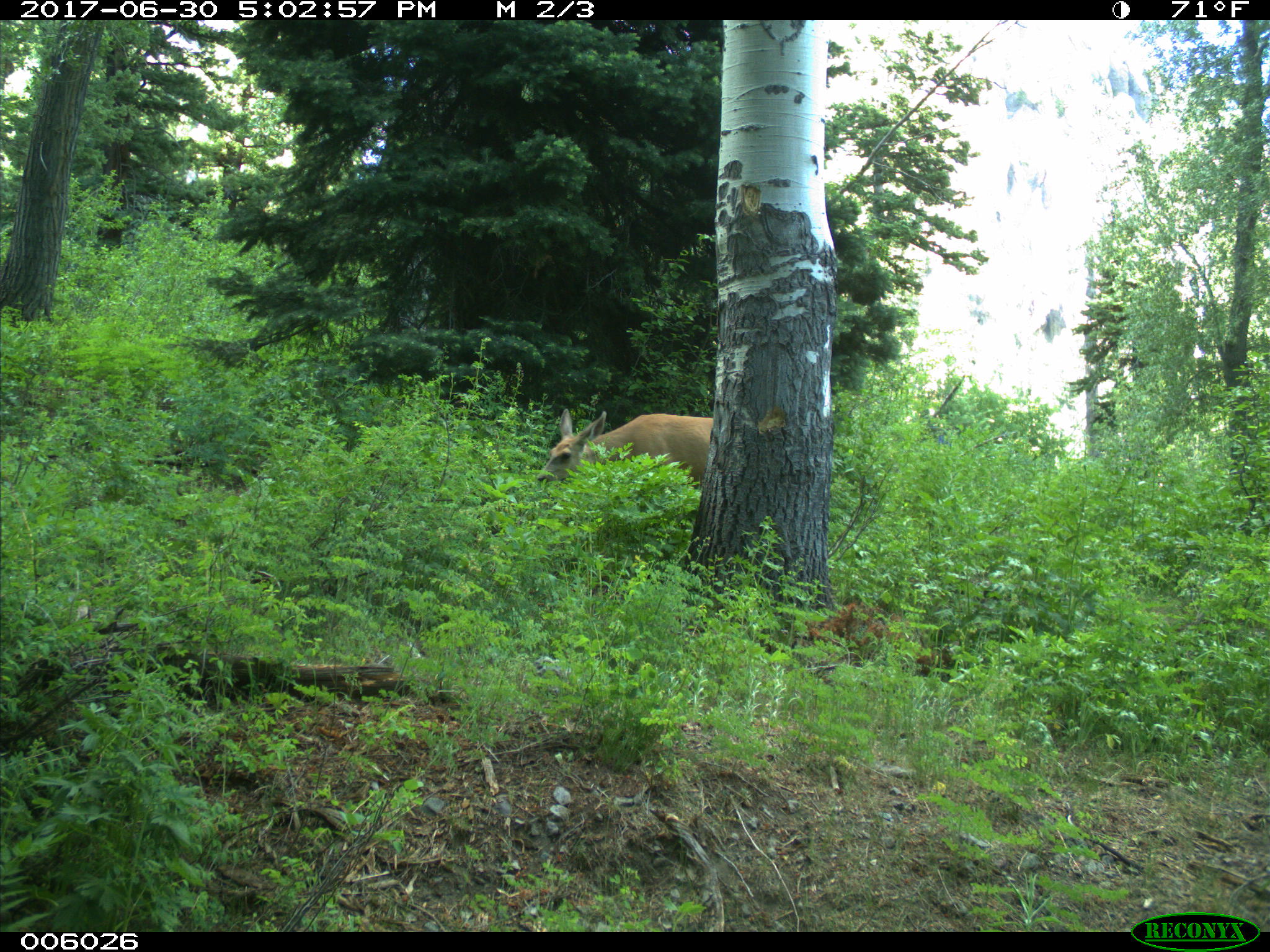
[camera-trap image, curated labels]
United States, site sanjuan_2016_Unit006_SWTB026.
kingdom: Animalia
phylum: Chordata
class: Mammalia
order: Artiodactyla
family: Cervidae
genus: Odocoileus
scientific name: Odocoileus hemionus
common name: mule deer